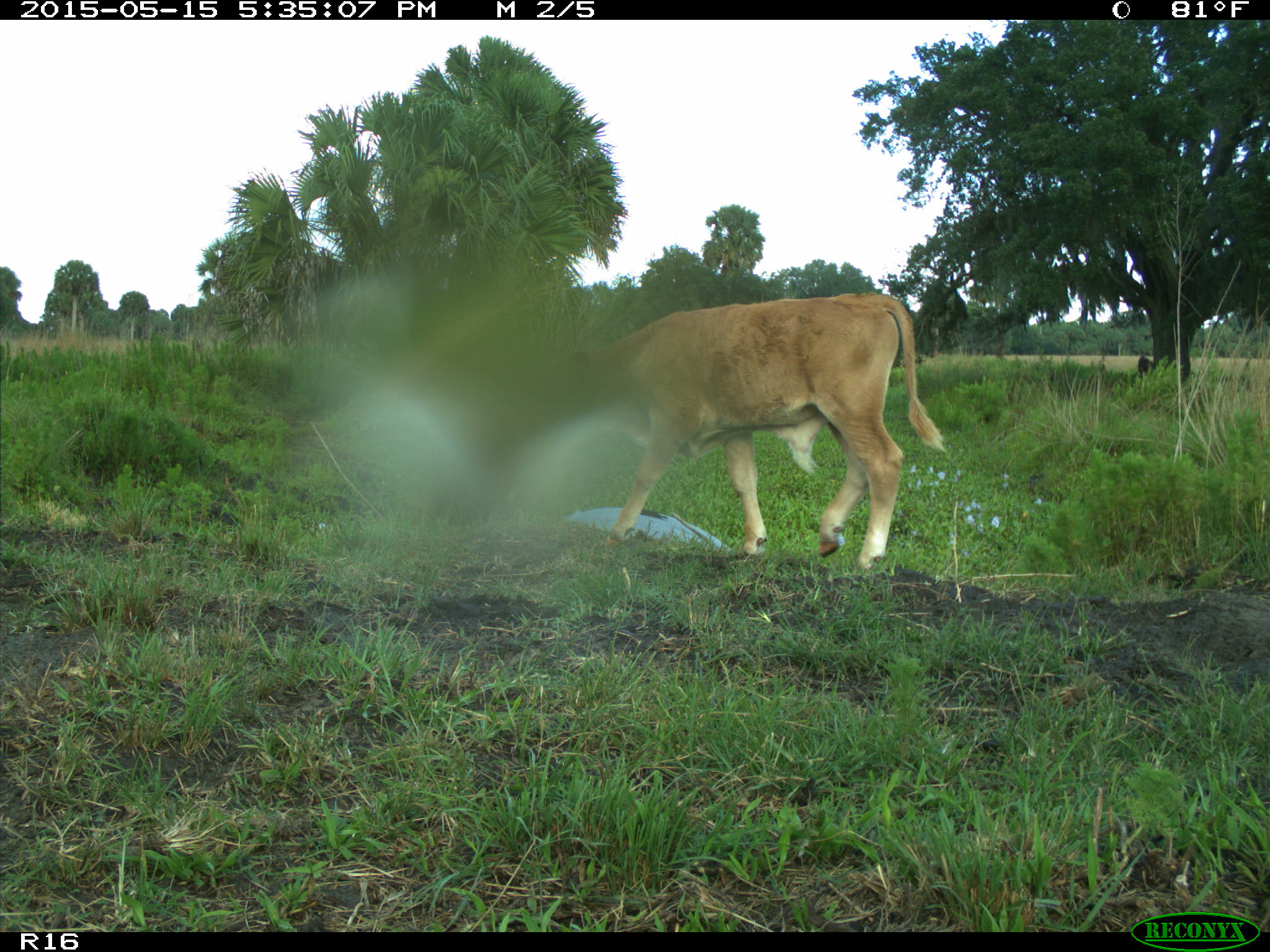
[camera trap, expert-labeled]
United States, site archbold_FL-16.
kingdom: Animalia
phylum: Chordata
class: Mammalia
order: Artiodactyla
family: Bovidae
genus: Bos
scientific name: Bos taurus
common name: domestic cow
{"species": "Bos taurus (domestic cow)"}